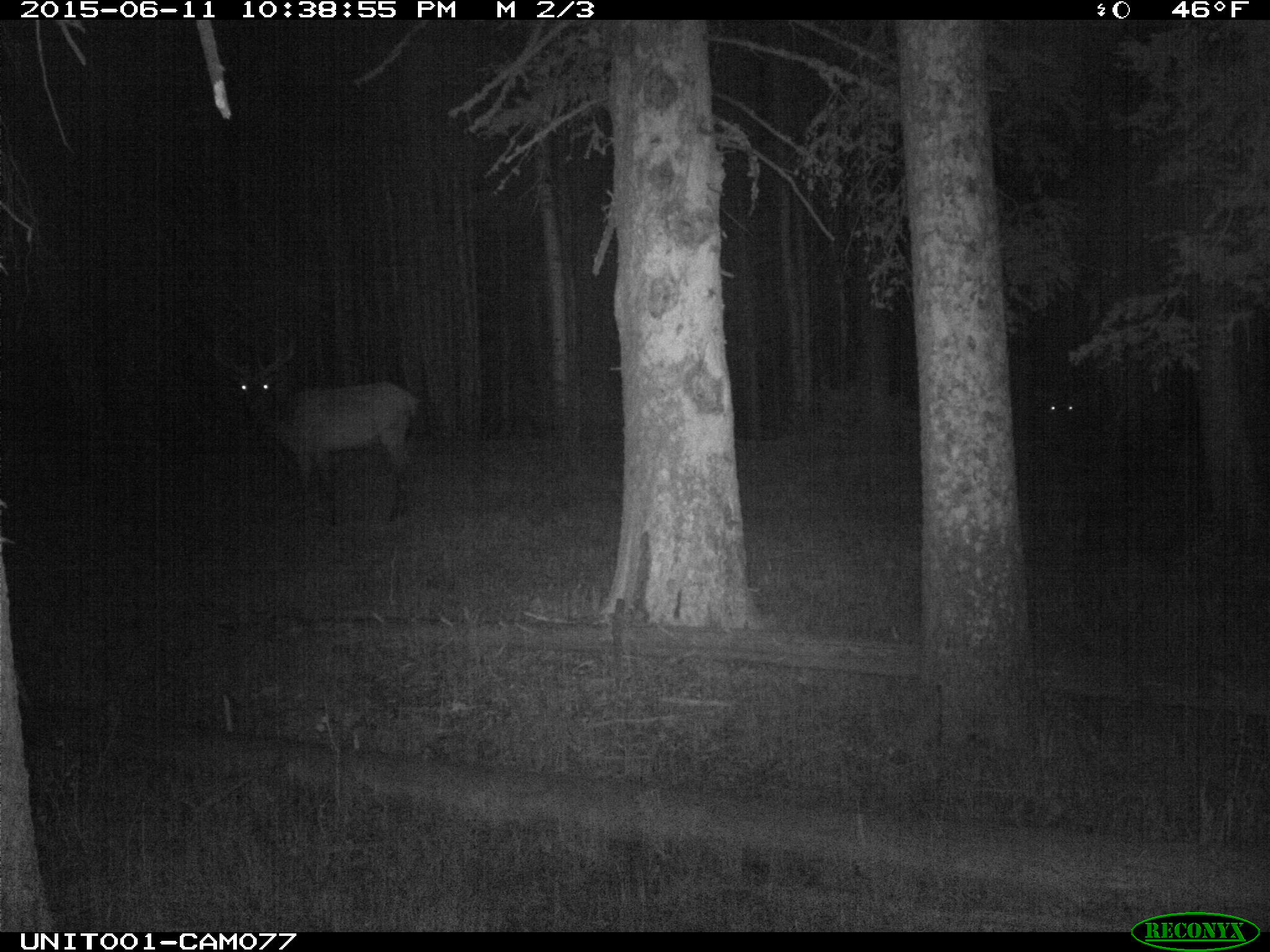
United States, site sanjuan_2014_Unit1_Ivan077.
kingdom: Animalia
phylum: Chordata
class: Mammalia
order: Artiodactyla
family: Cervidae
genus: Cervus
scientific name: Cervus elaphus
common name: red deer